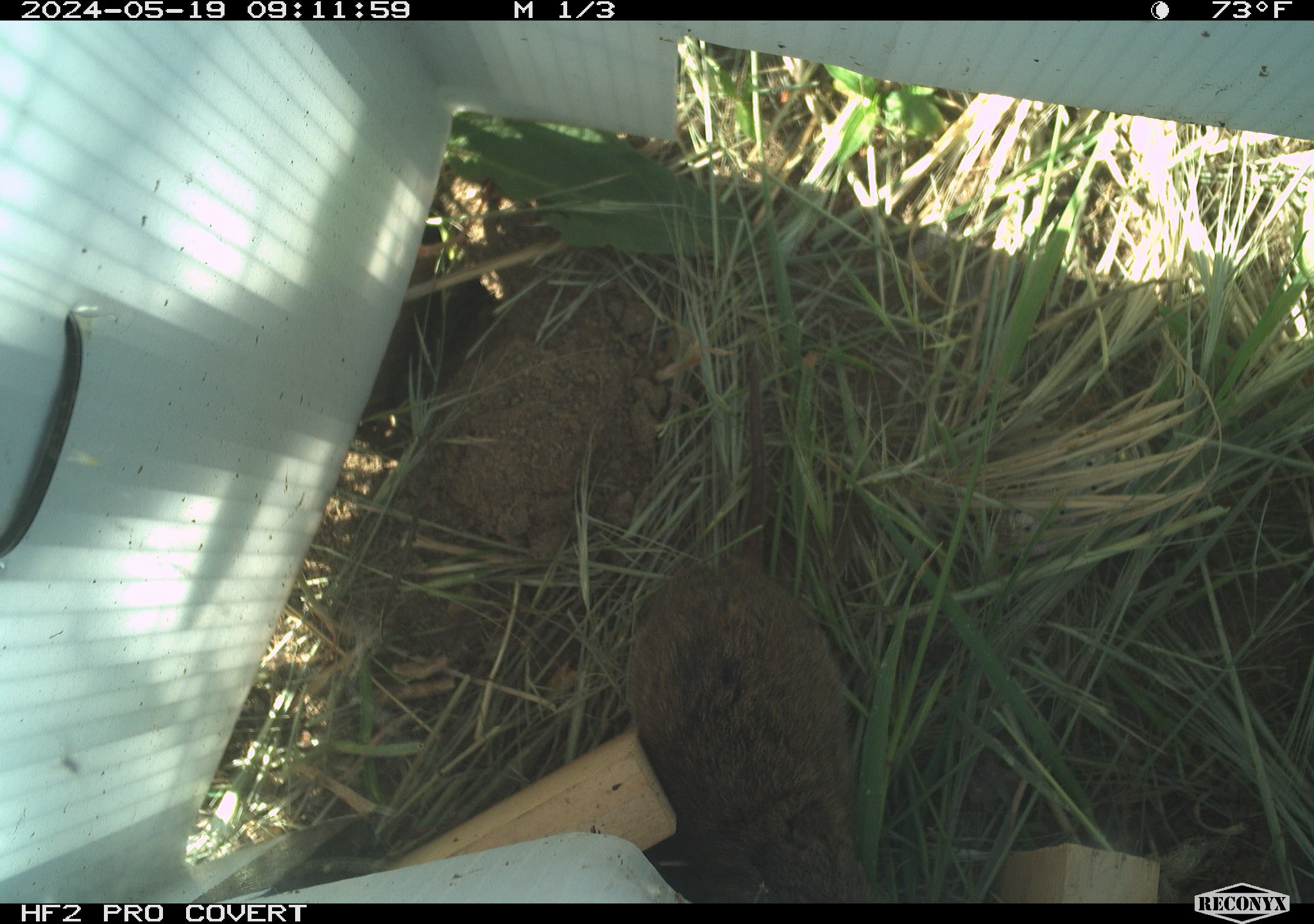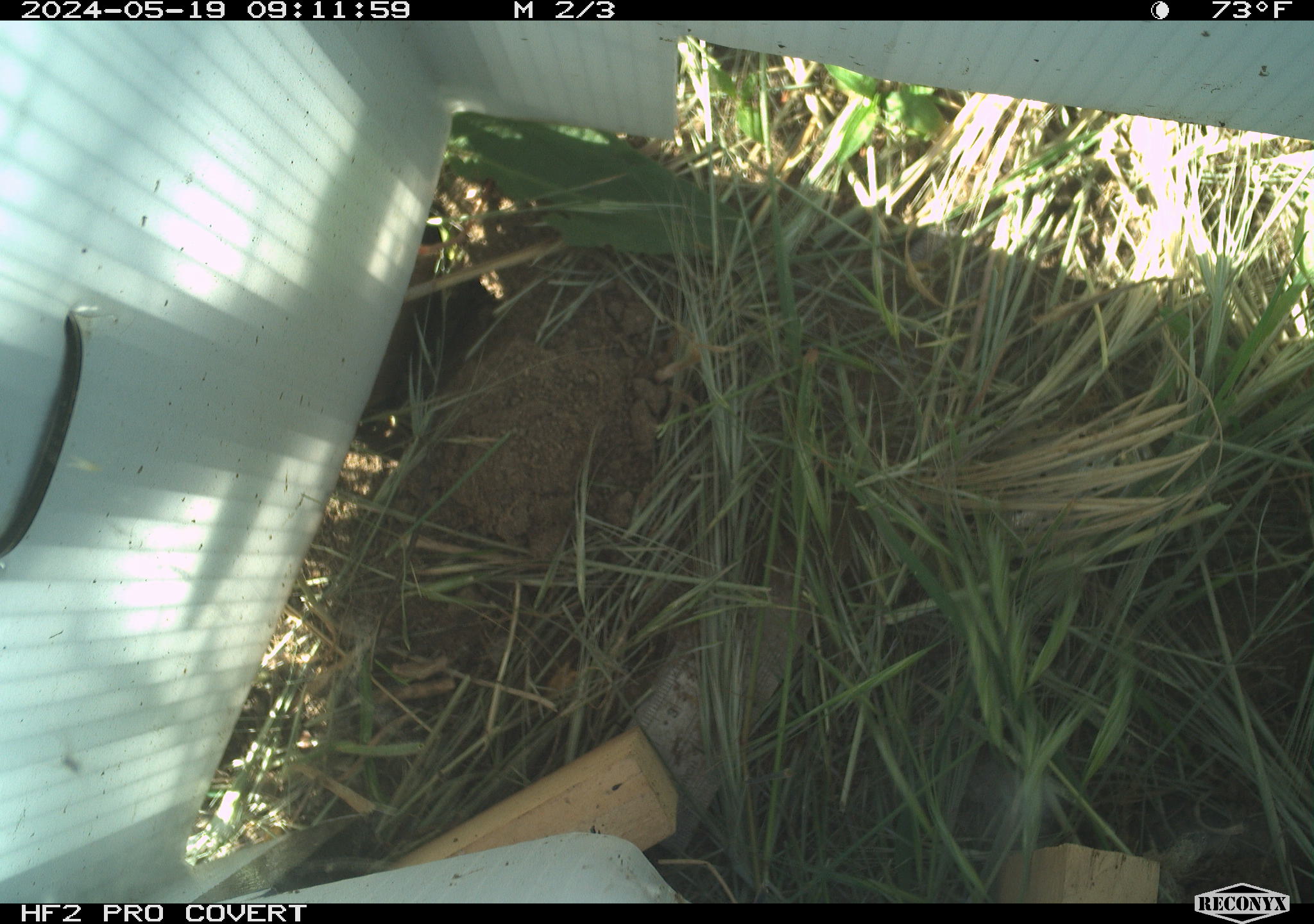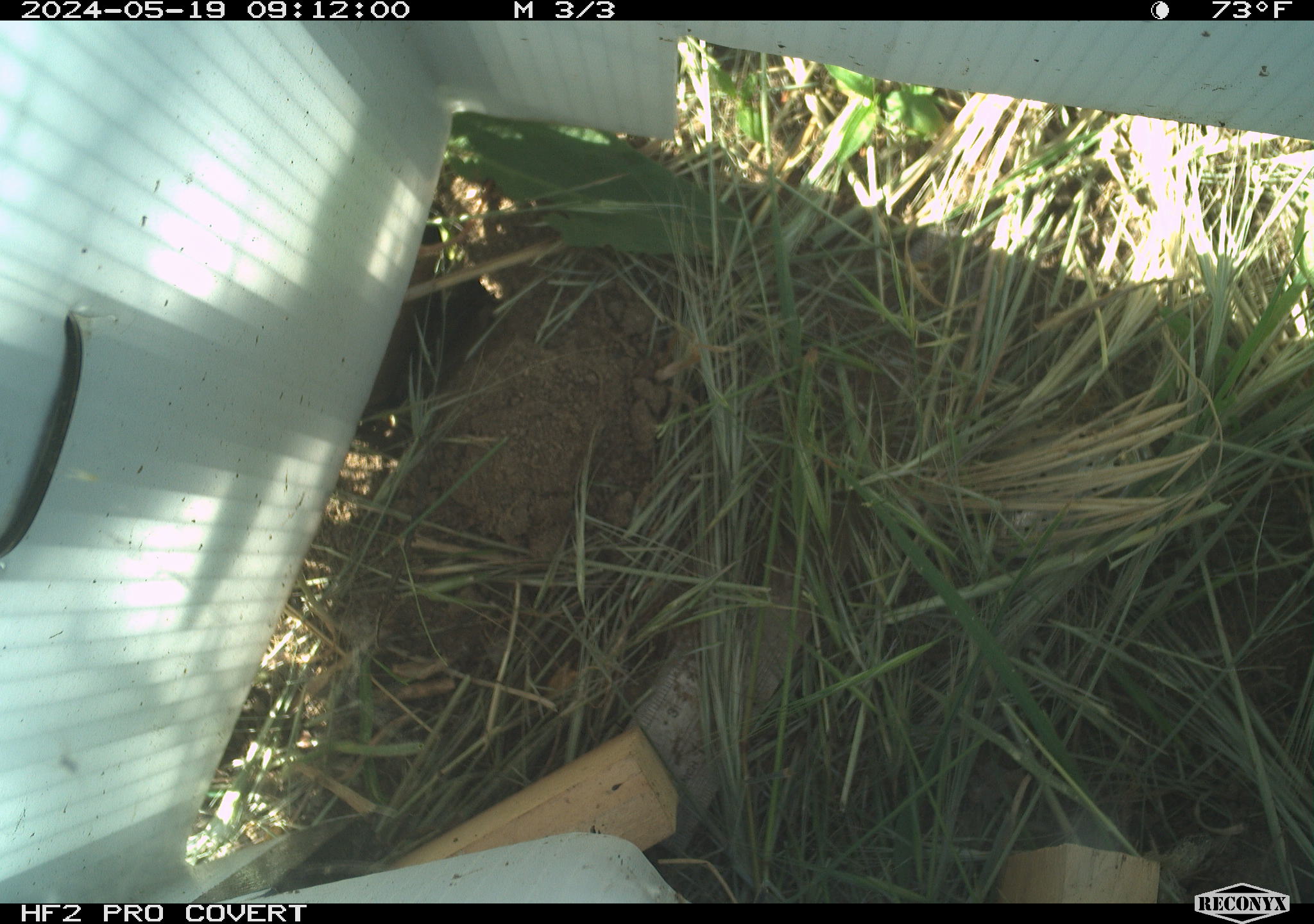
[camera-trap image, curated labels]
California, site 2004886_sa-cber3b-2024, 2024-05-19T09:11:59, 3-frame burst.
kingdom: Animalia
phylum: Chordata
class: Mammalia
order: Rodentia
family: Cricetidae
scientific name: Arvicolinae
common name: voles, lemmings, and muskrats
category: arvicolinae subfamily